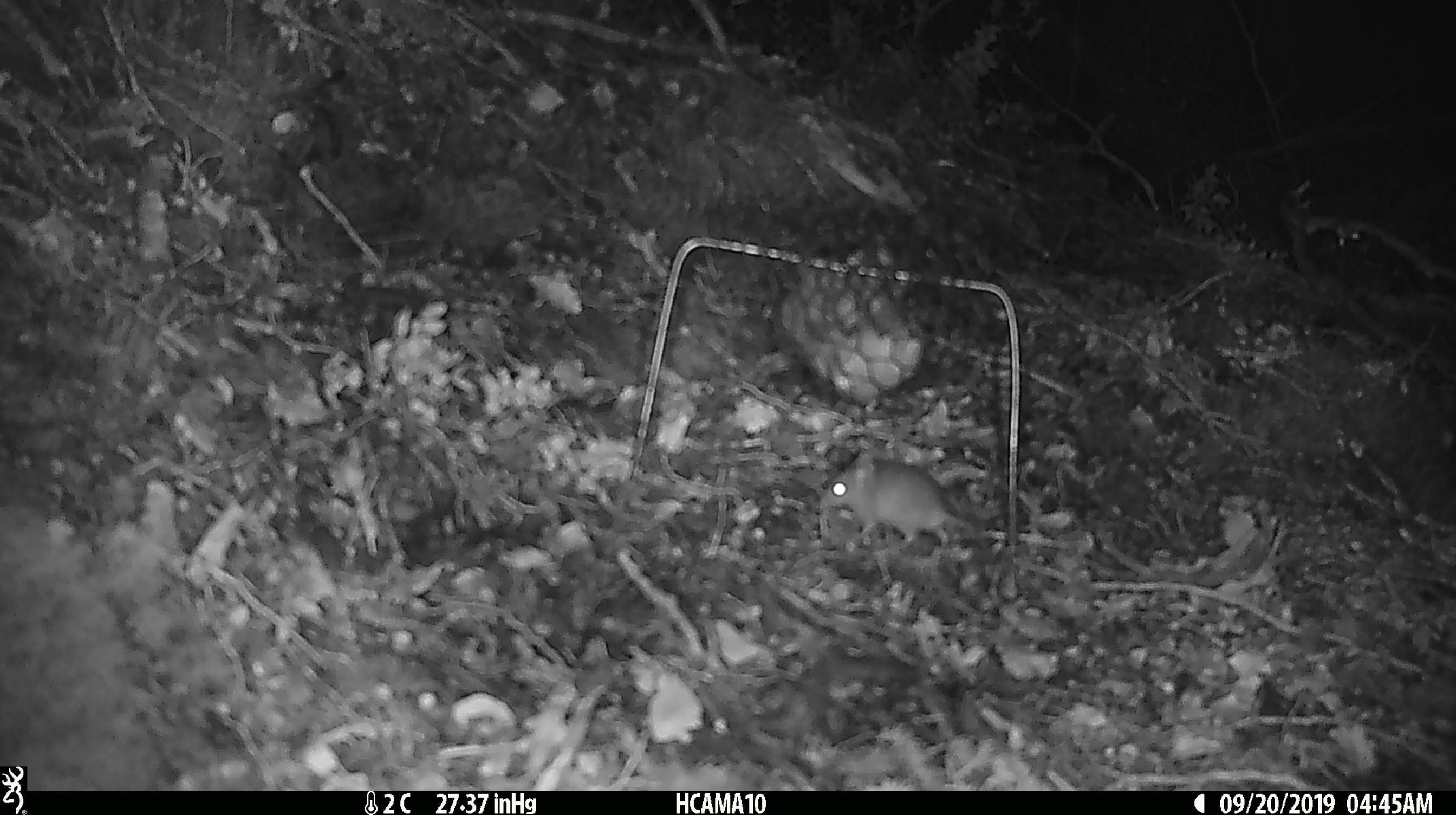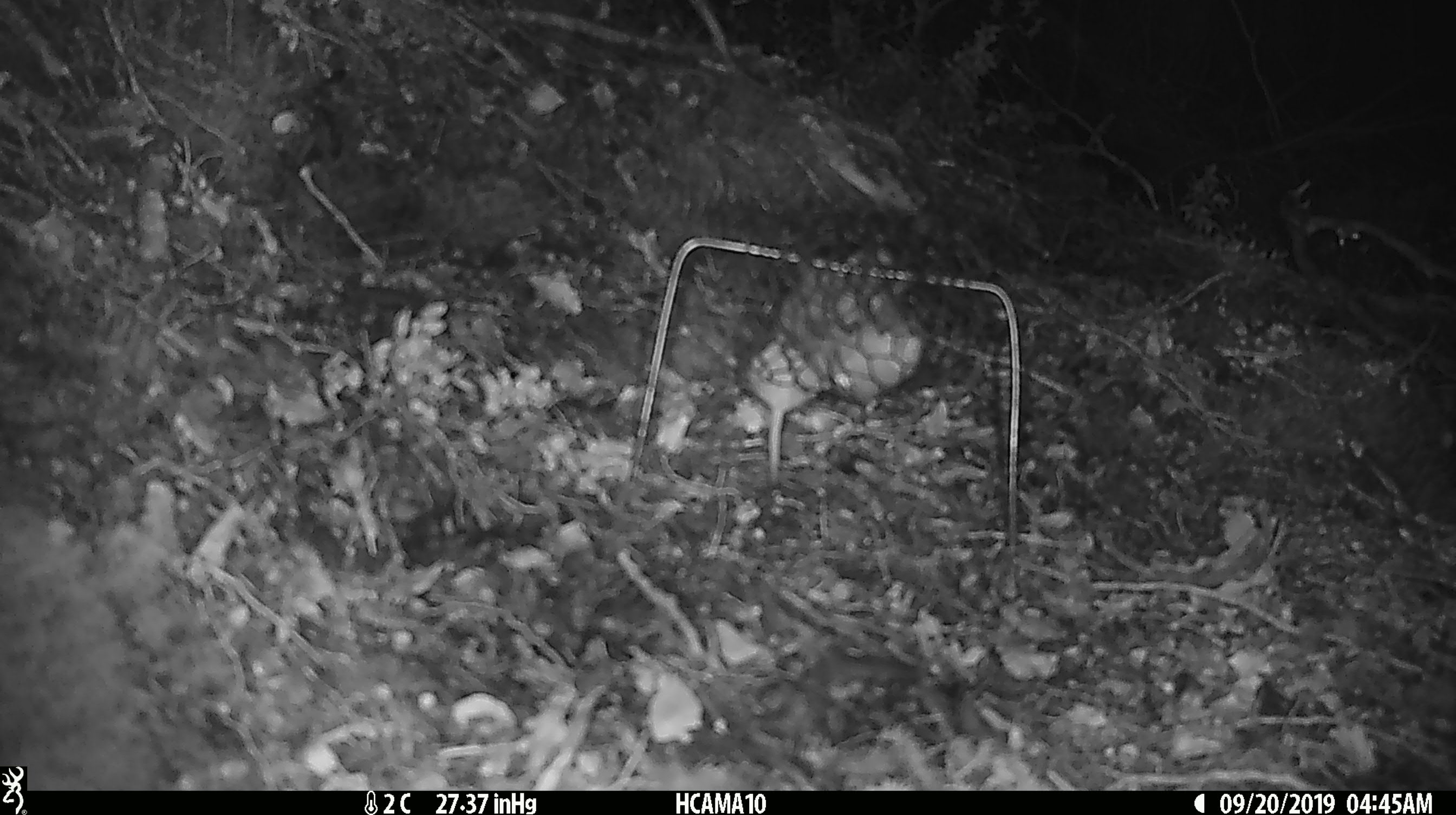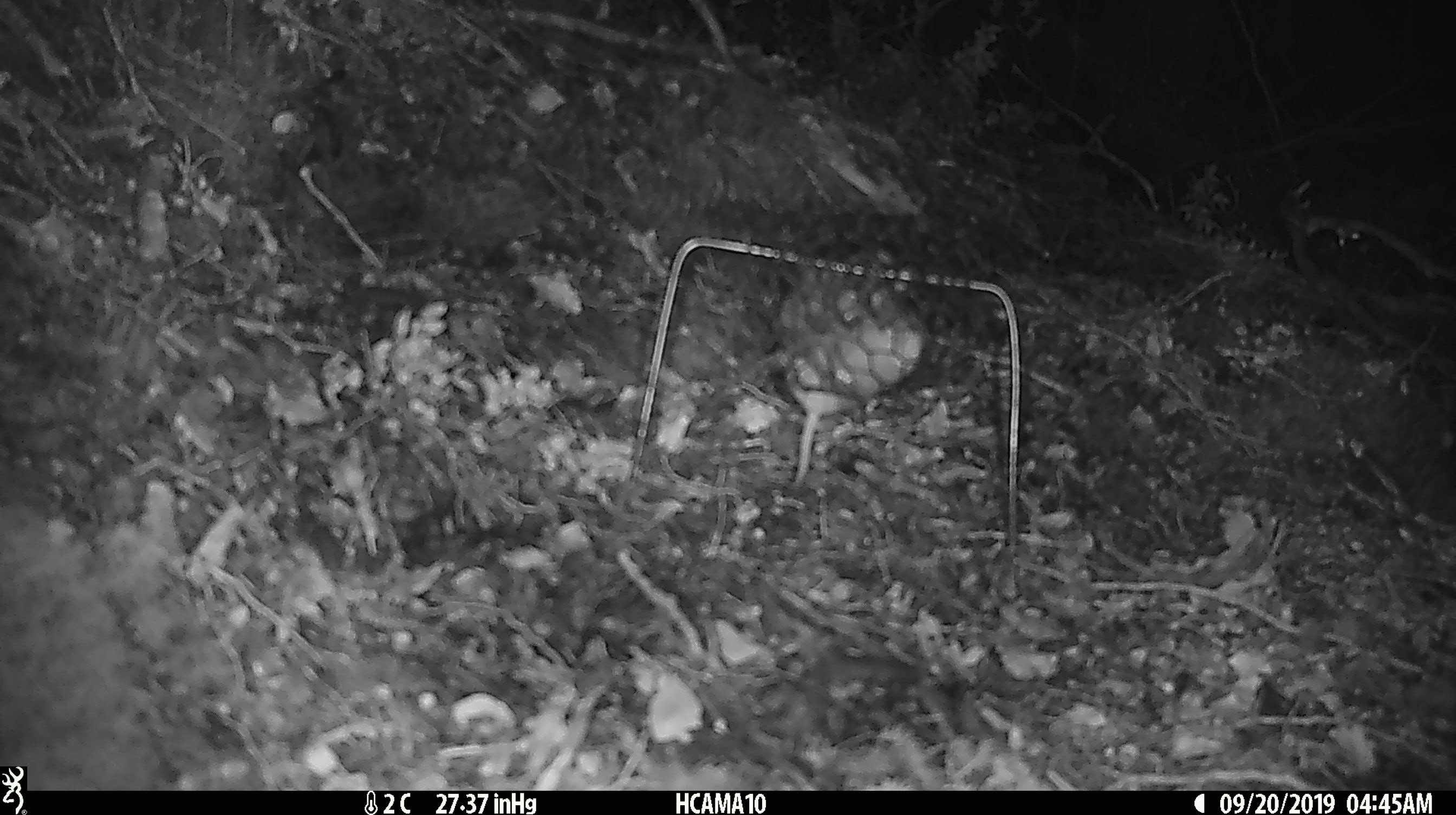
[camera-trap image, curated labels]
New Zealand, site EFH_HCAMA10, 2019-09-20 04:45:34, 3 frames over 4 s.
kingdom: Animalia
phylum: Chordata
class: Mammalia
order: Rodentia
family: Muridae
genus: Mus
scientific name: Mus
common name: mouse